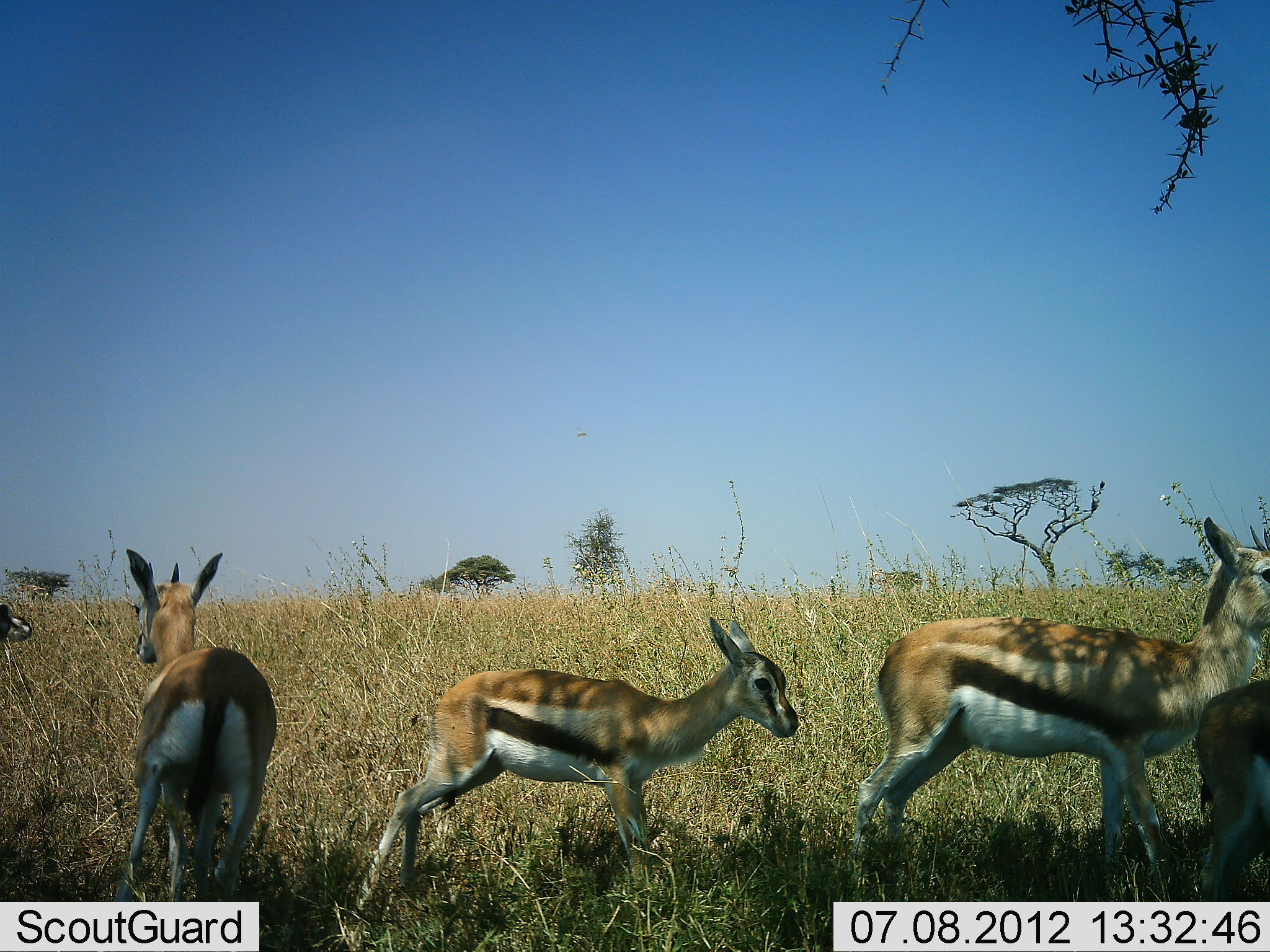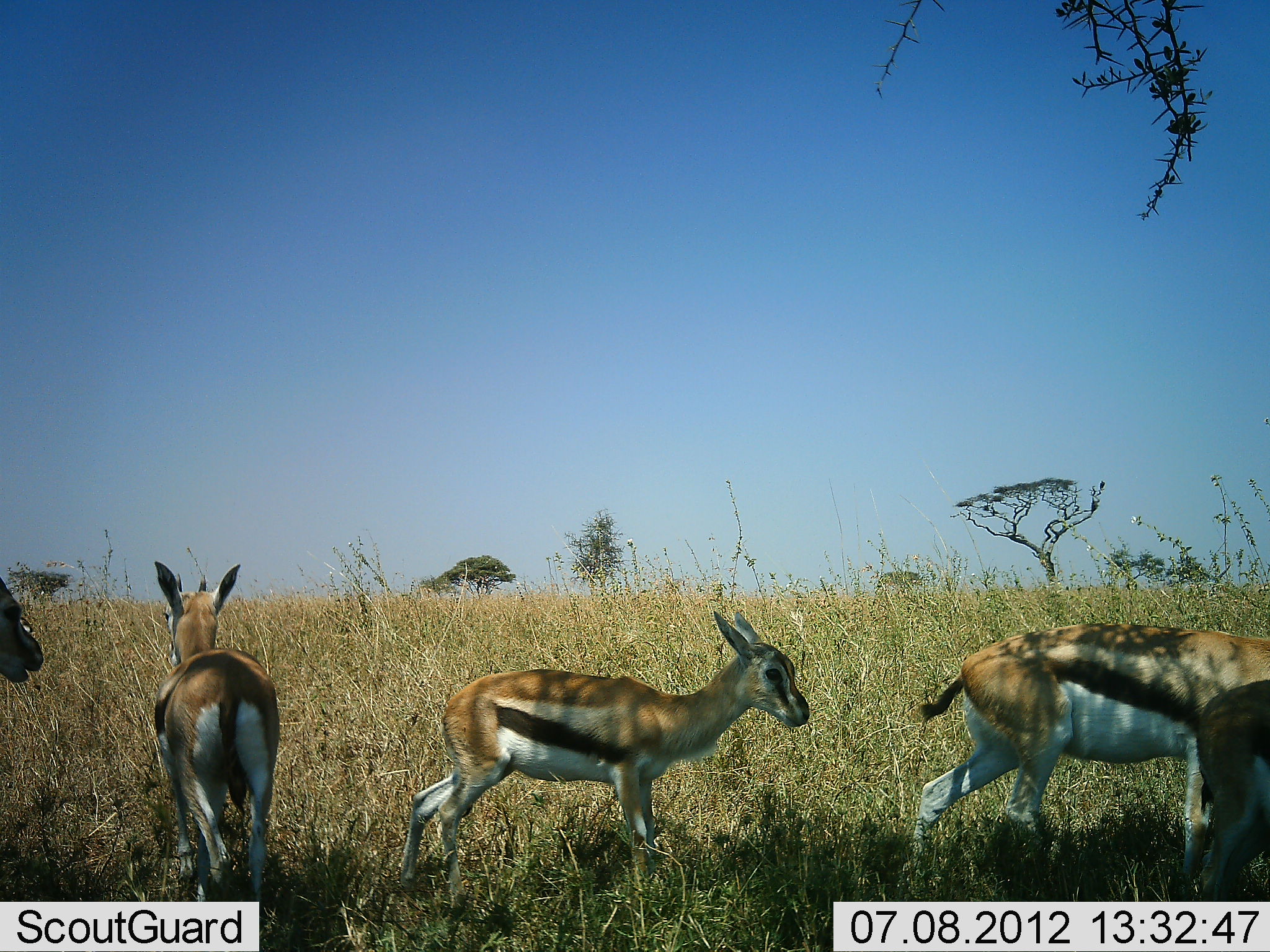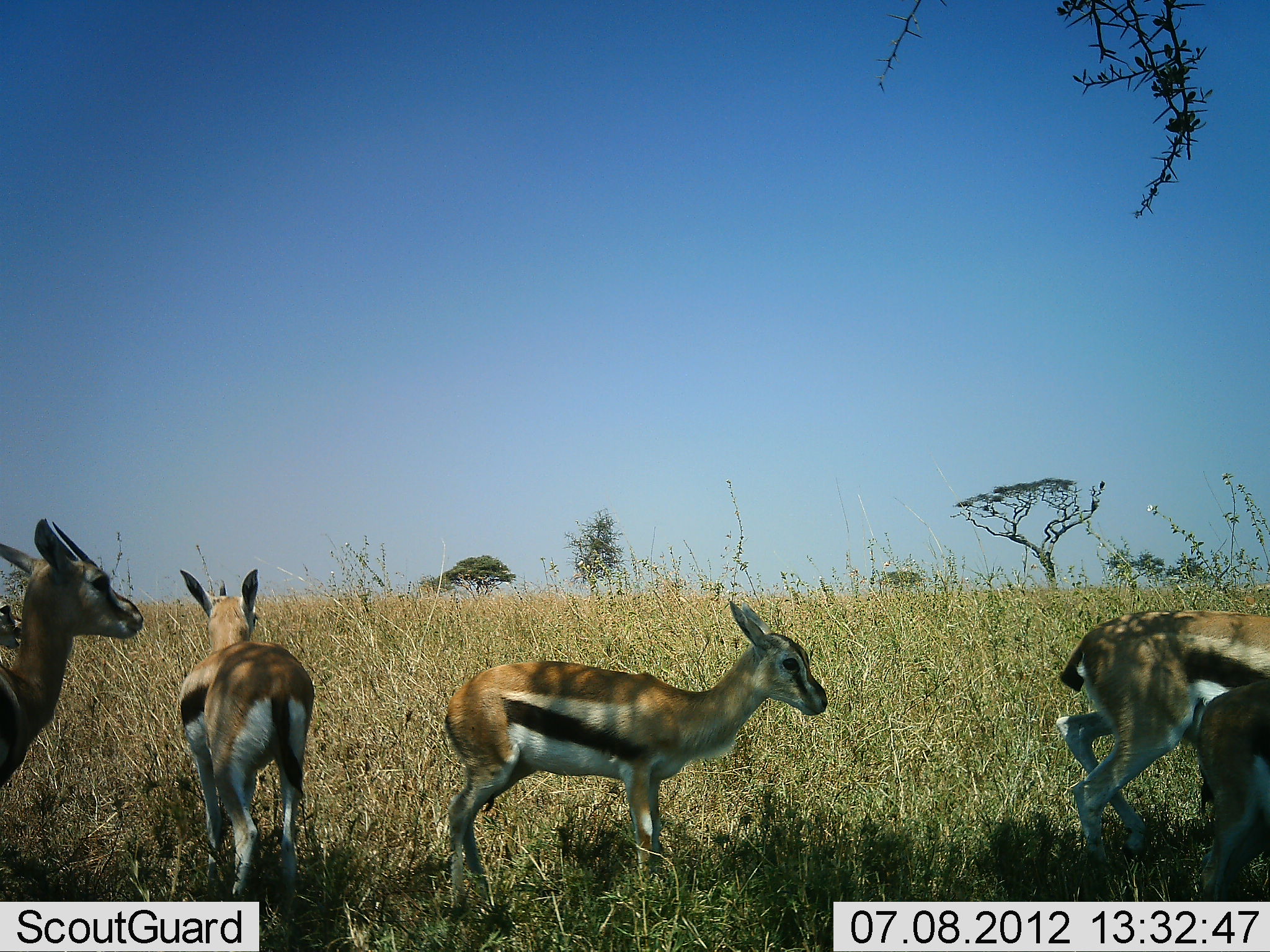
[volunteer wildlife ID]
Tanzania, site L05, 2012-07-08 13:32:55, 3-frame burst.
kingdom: Animalia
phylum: Chordata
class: Mammalia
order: Artiodactyla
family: Bovidae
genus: Eudorcas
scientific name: Eudorcas thomsonii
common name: thomson's gazelle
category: gazellethomsons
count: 5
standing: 70%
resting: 10%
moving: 80%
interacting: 0%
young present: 10%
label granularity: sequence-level